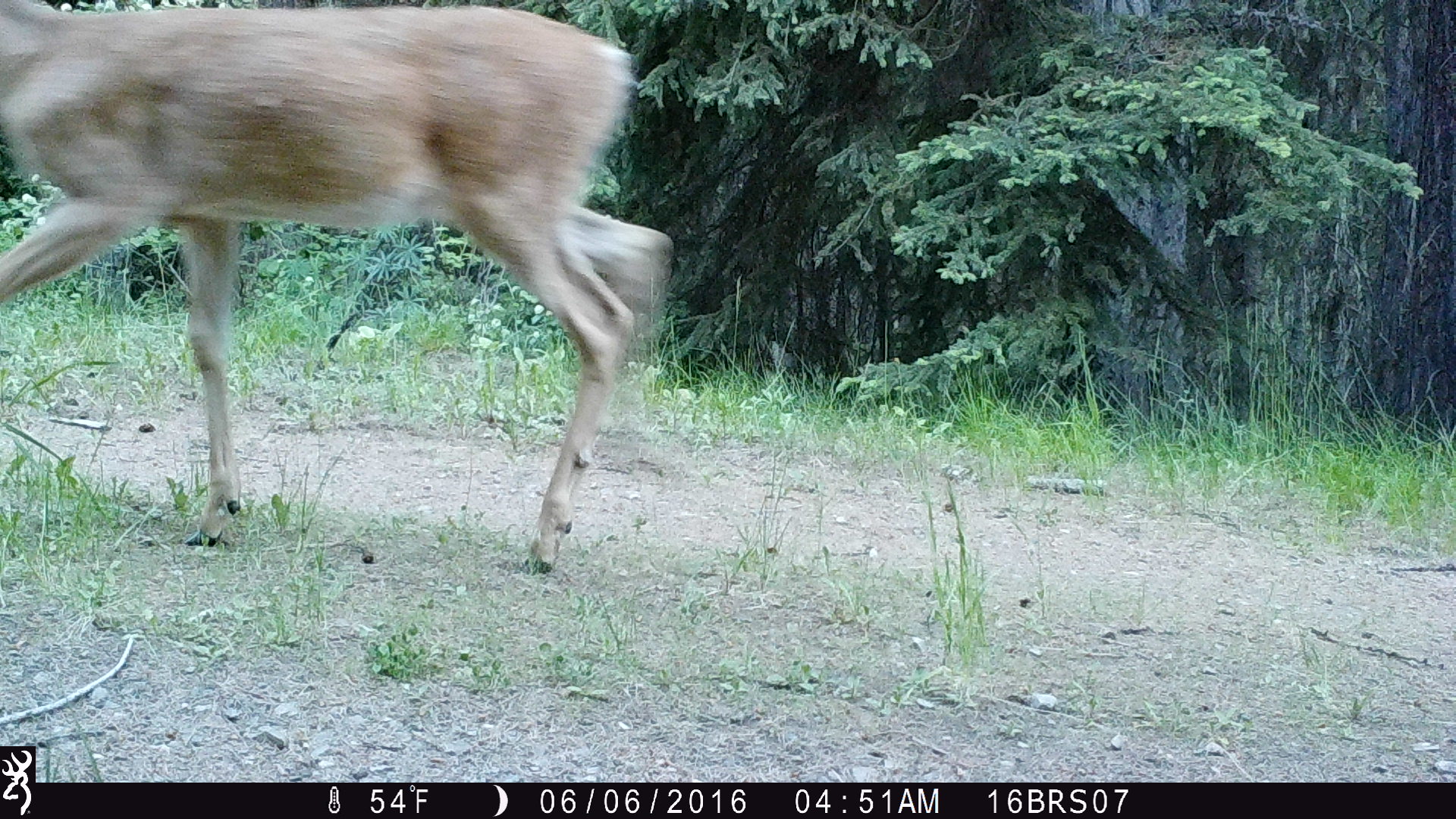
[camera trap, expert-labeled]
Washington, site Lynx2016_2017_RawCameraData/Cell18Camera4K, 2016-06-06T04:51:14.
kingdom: Animalia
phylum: Chordata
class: Mammalia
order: Artiodactyla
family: Cervidae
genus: Odocoileus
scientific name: Odocoileus virginianus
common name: white-tailed deer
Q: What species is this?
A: Odocoileus virginianus (white-tailed deer).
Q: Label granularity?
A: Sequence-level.